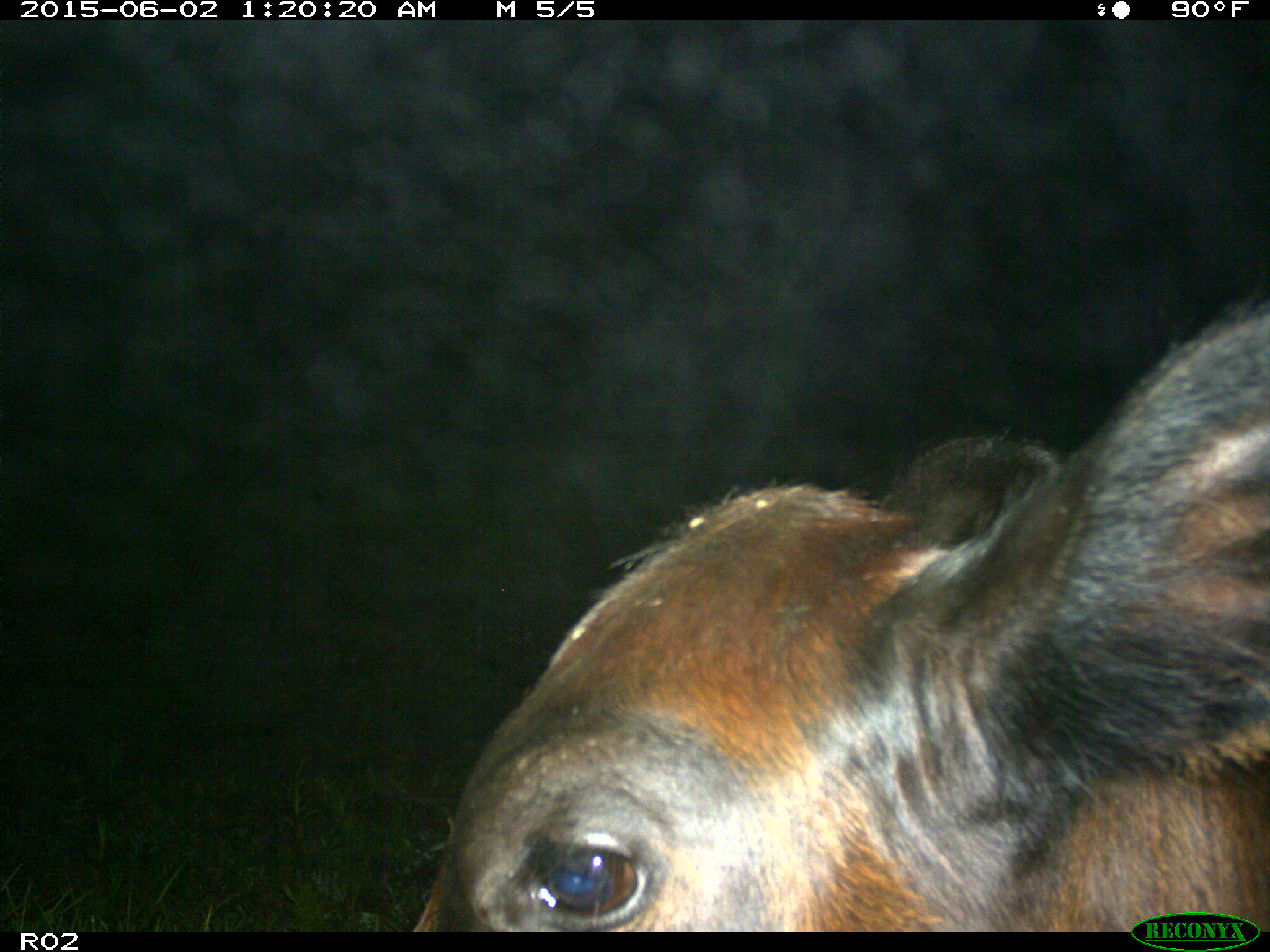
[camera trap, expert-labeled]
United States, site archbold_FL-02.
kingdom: Animalia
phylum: Chordata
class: Mammalia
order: Artiodactyla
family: Bovidae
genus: Bos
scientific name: Bos taurus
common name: domestic cow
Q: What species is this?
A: Bos taurus (domestic cow).